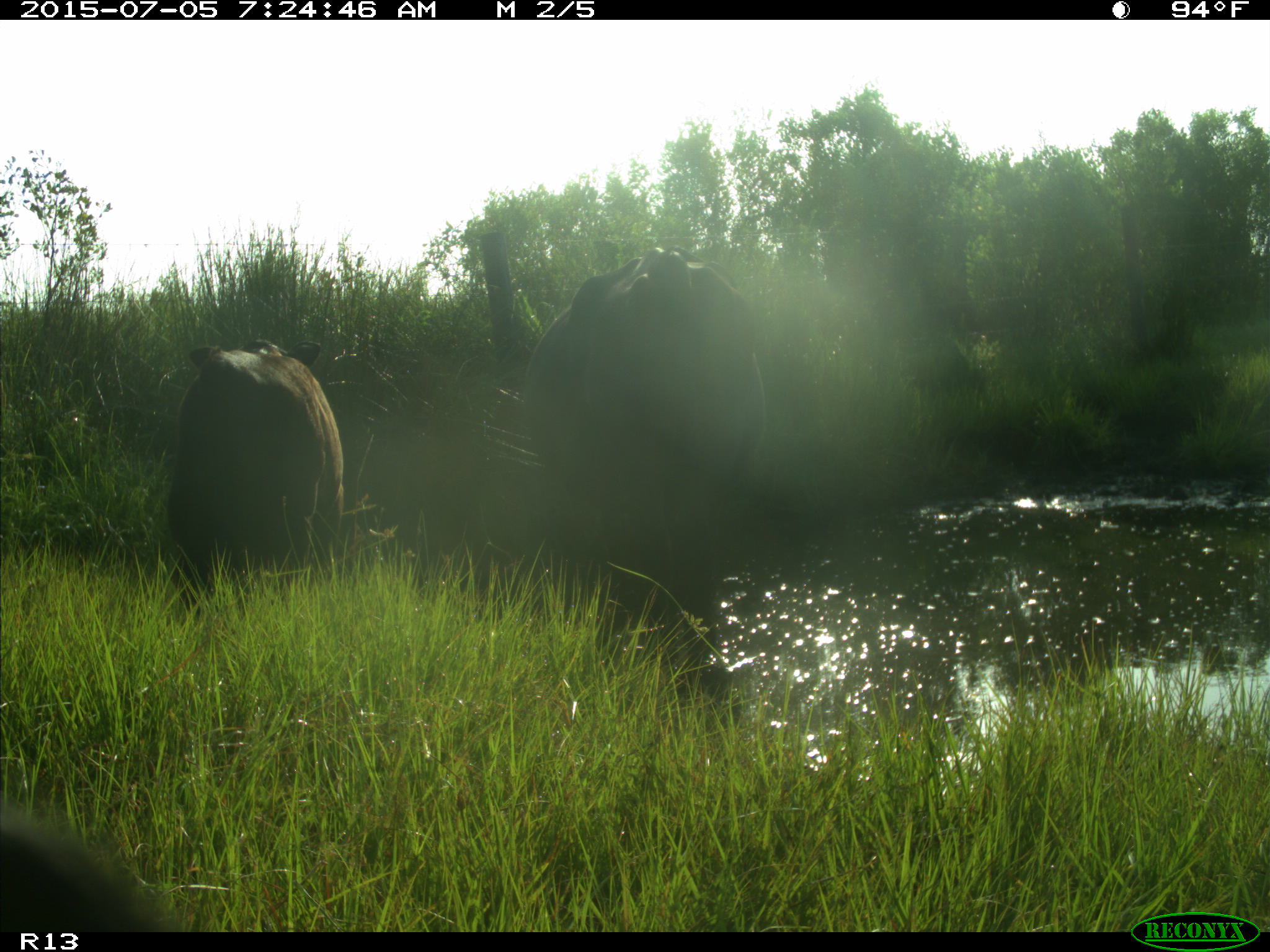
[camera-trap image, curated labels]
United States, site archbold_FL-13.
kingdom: Animalia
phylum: Chordata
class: Mammalia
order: Artiodactyla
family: Bovidae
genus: Bos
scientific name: Bos taurus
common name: domestic cow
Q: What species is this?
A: Bos taurus (domestic cow).